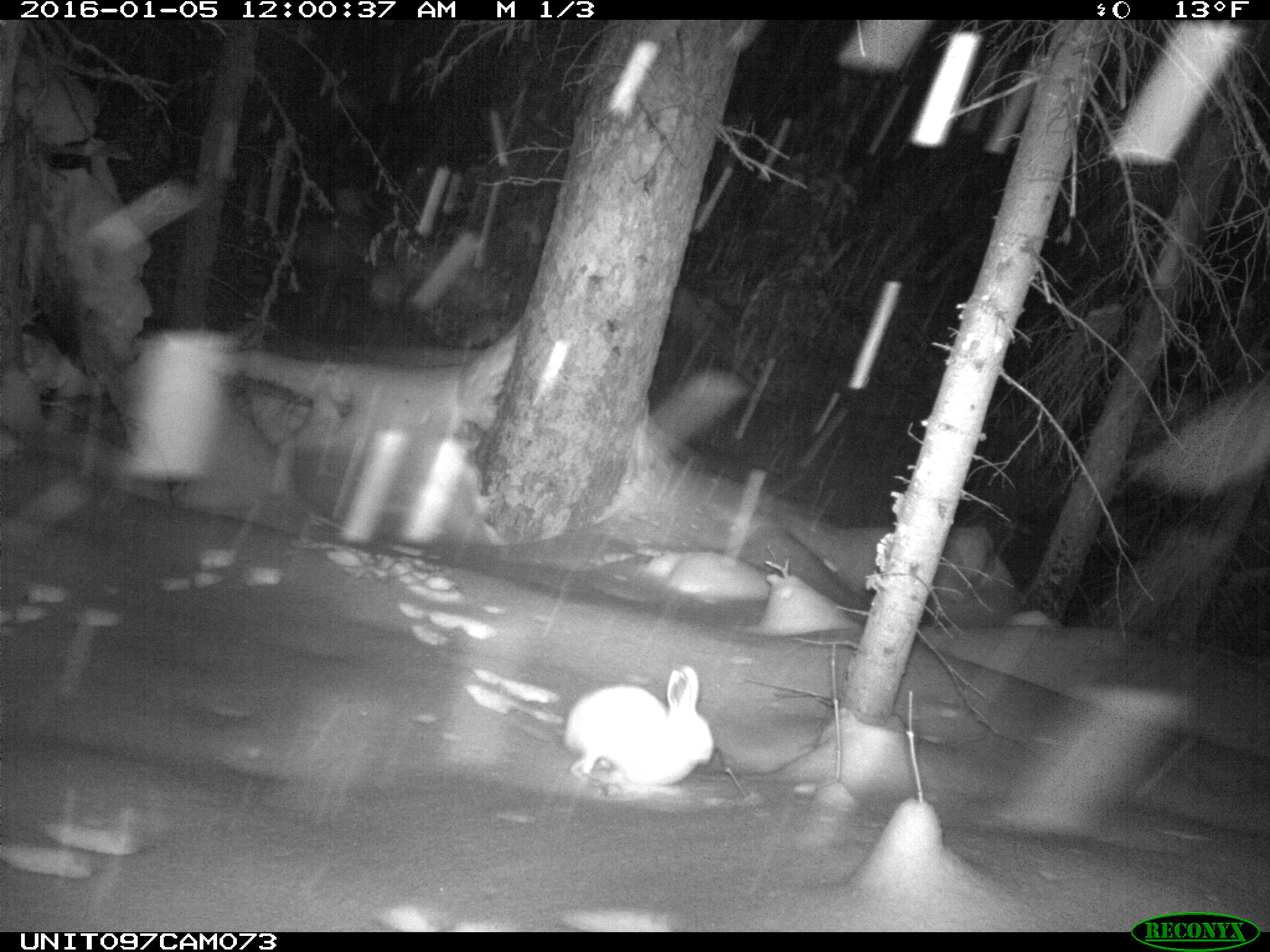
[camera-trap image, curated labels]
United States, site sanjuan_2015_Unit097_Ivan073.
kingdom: Animalia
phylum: Chordata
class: Mammalia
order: Lagomorpha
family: Leporidae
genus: Lepus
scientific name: Lepus americanus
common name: snowshoe hare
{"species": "Lepus americanus (snowshoe hare)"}